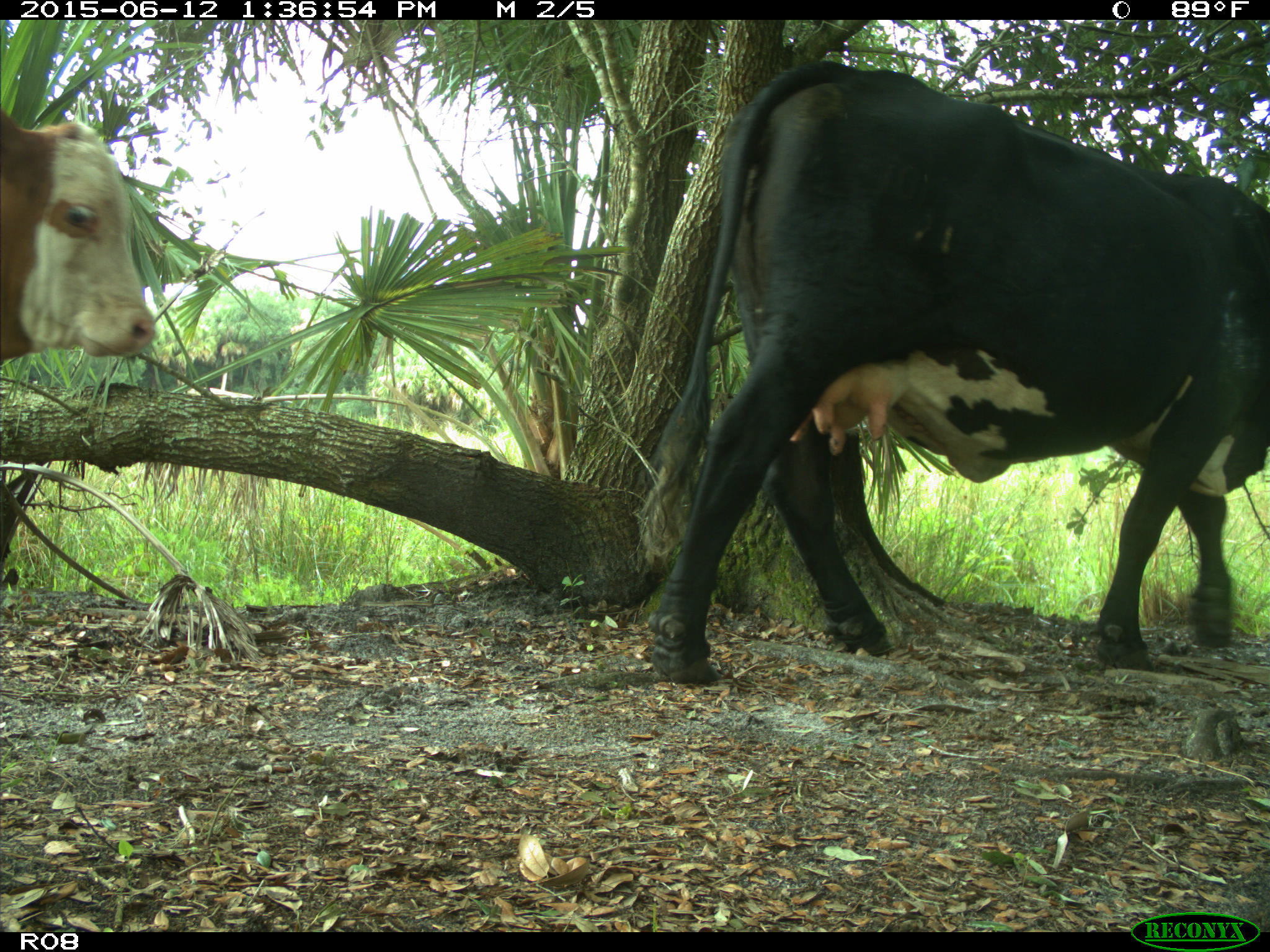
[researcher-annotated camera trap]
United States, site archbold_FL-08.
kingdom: Animalia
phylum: Chordata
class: Mammalia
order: Artiodactyla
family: Bovidae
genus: Bos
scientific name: Bos taurus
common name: domestic cow